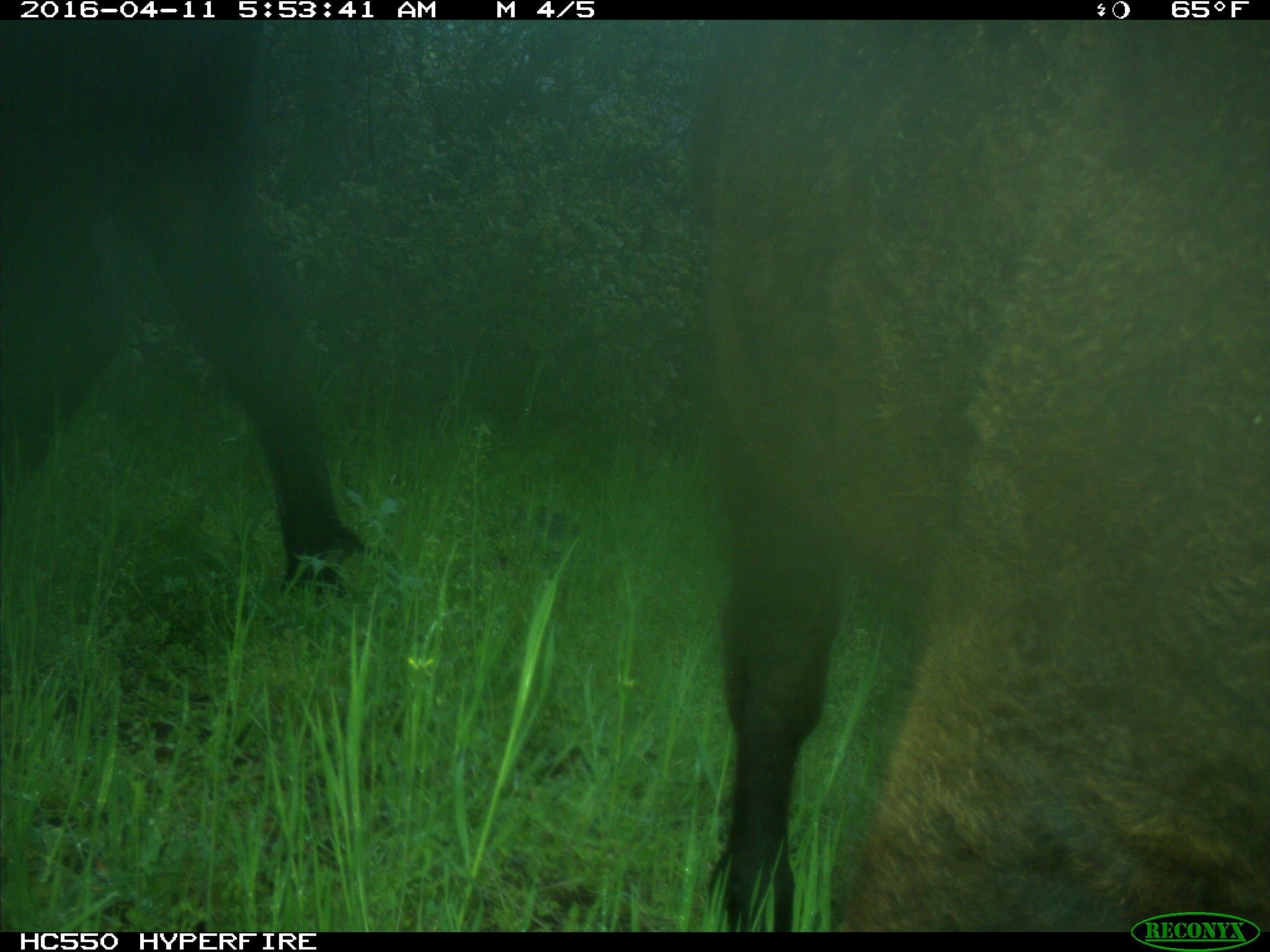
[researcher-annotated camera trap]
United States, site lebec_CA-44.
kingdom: Animalia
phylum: Chordata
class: Mammalia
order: Artiodactyla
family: Bovidae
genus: Bos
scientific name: Bos taurus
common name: domestic cow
Bos taurus (domestic cow).